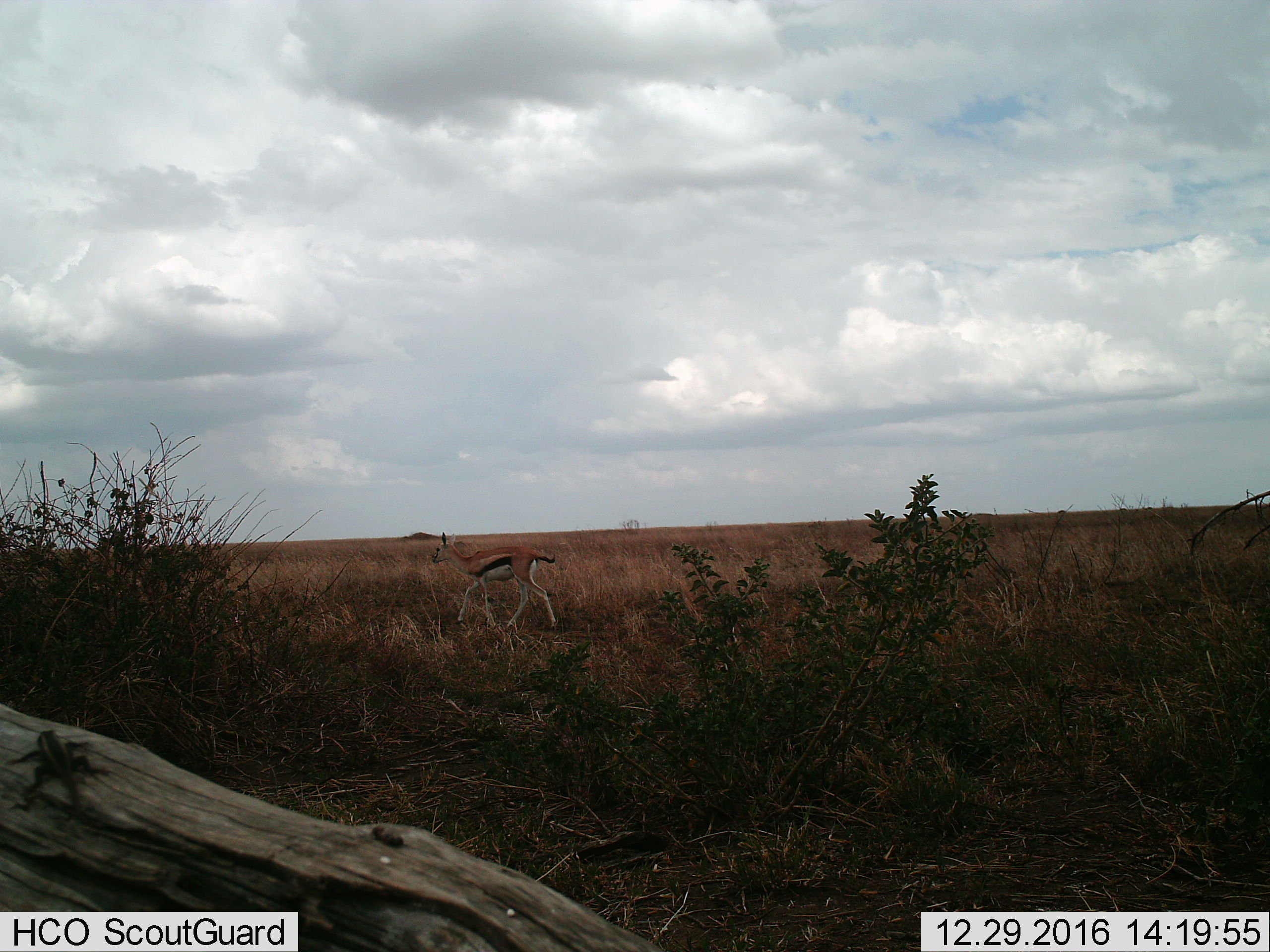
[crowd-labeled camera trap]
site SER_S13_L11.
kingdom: Animalia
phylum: Chordata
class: Mammalia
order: Artiodactyla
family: Bovidae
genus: Eudorcas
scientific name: Eudorcas thomsonii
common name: thomson's gazelle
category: gazellethomsons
Gazellethomsons (thomson's gazelle) (Eudorcas thomsonii), count 1. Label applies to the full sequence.